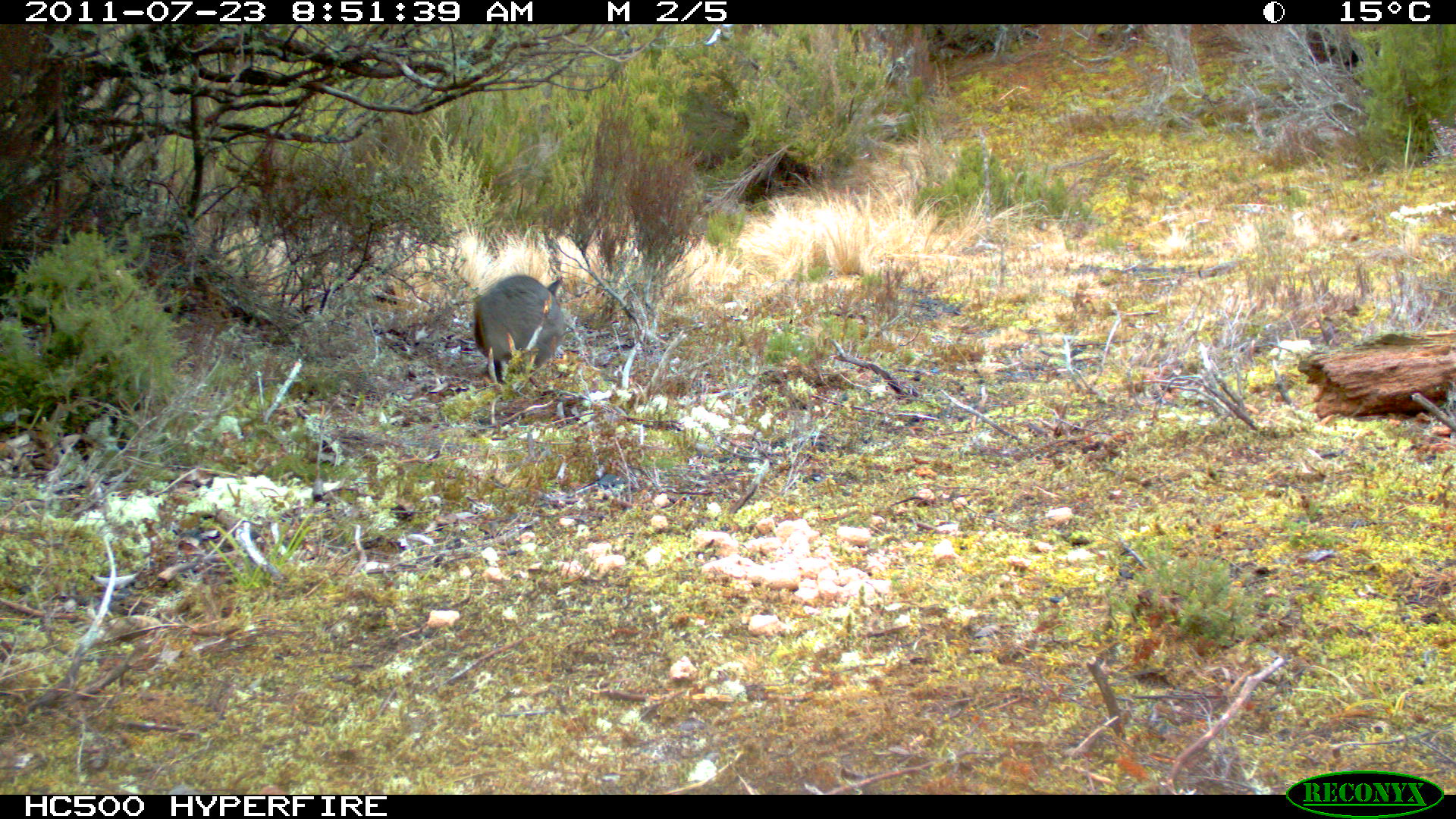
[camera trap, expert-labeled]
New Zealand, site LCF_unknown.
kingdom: Animalia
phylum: Chordata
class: Mammalia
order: Diprotodontia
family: Macropodidae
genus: Notamacropus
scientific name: Notamacropus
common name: wallaby